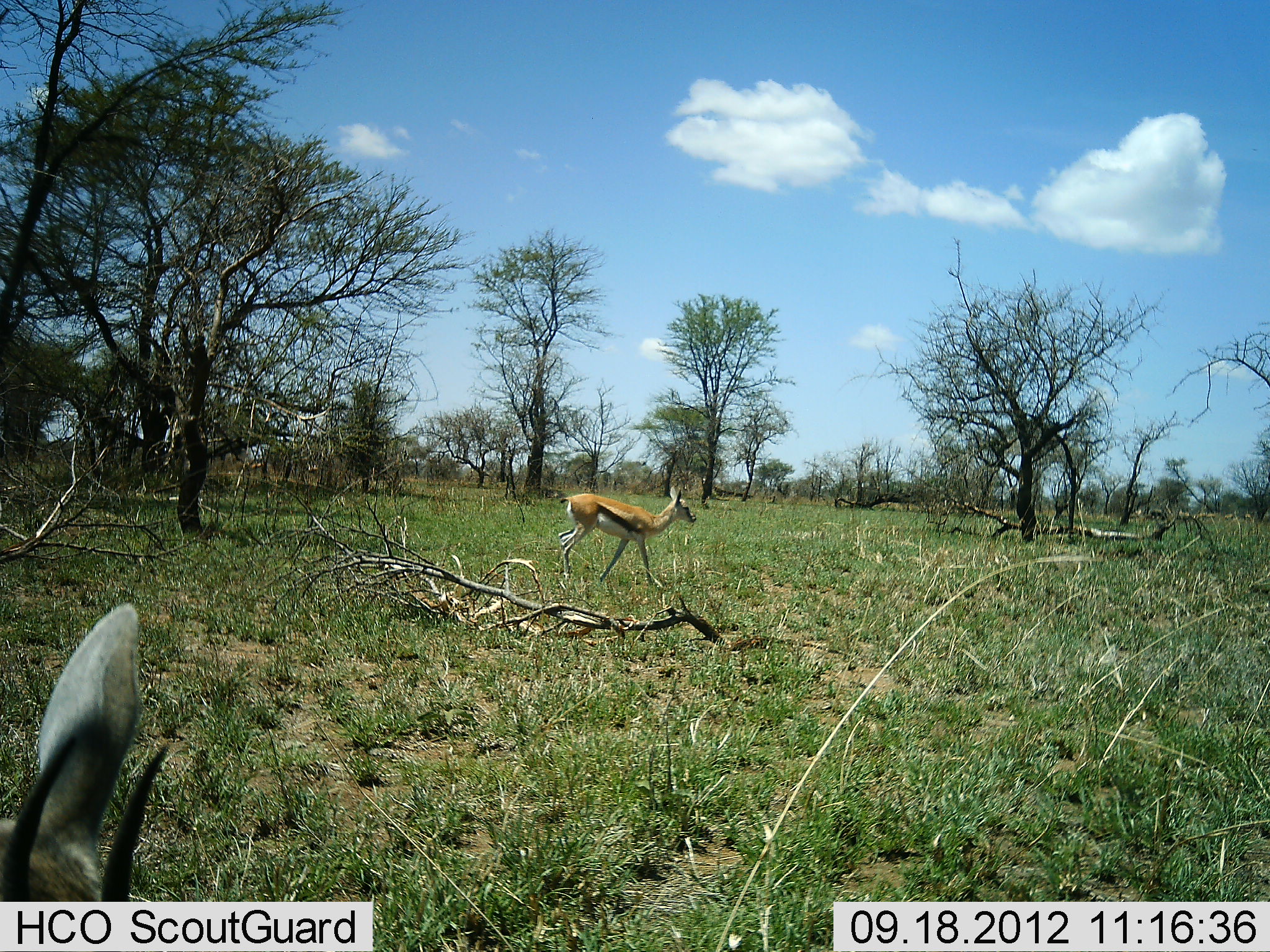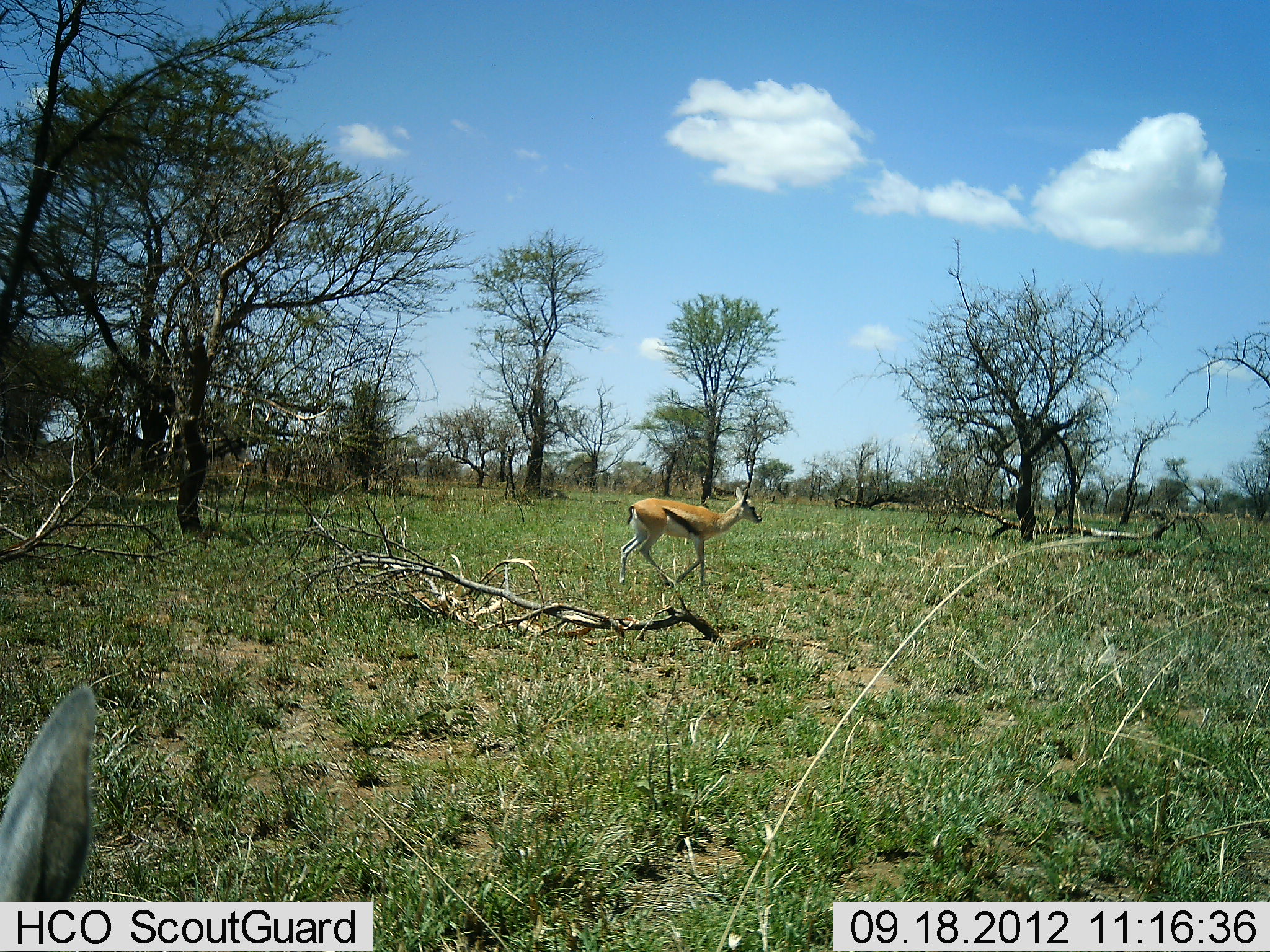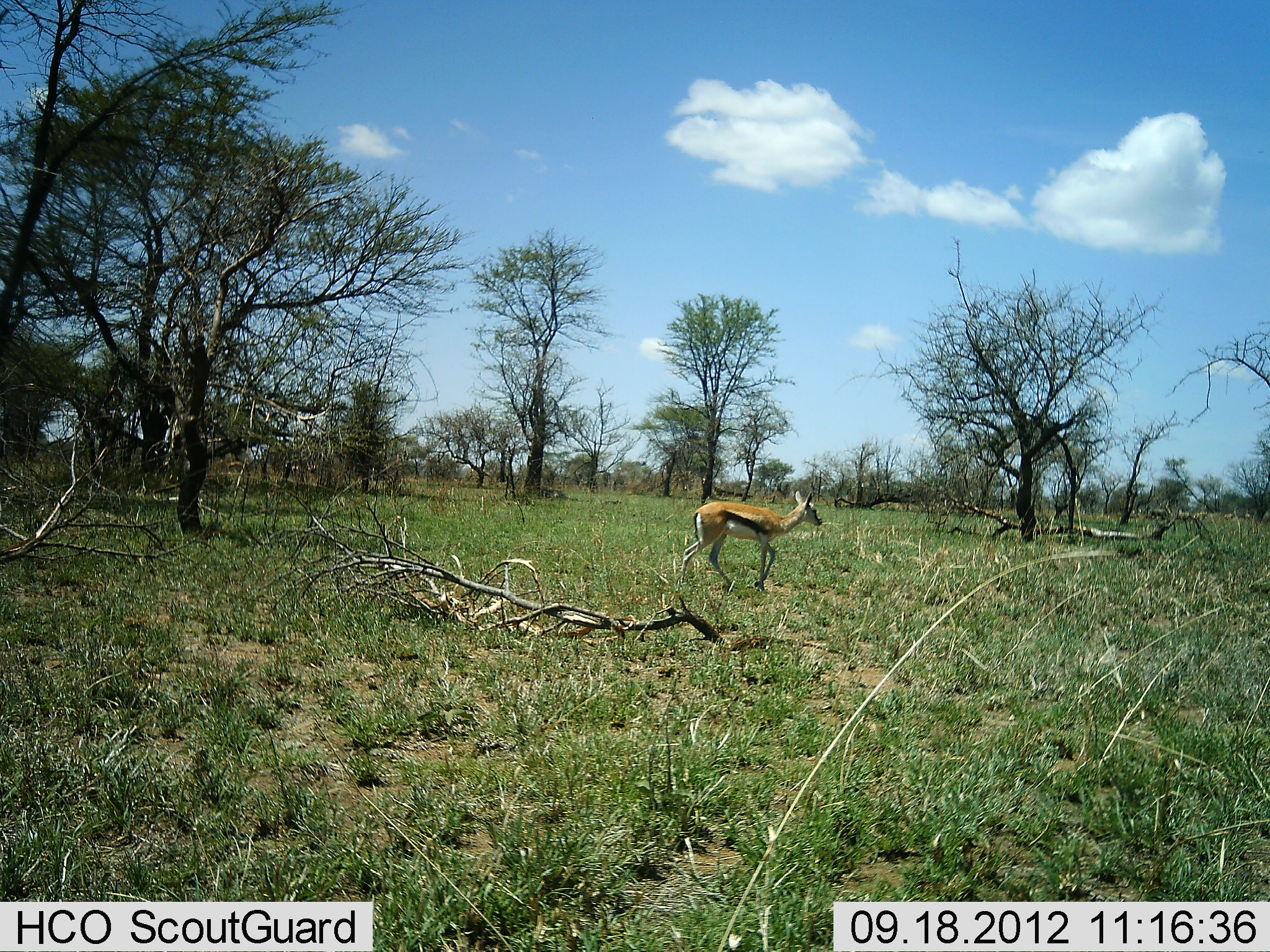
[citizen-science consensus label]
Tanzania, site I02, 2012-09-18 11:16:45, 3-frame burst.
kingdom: Animalia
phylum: Chordata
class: Mammalia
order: Artiodactyla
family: Bovidae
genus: Eudorcas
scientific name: Eudorcas thomsonii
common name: thomson's gazelle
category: gazellethomsons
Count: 2.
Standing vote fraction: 27%.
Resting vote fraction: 9%.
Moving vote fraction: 91%.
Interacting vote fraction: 0%.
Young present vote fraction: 0%.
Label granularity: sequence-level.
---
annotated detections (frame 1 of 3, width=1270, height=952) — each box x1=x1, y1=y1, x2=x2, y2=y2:
animal: x1=0, y1=602, x2=168, y2=902; x1=556, y1=487, x2=697, y2=582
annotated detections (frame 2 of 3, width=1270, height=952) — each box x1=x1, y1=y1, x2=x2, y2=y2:
animal: x1=0, y1=681, x2=96, y2=901; x1=618, y1=485, x2=761, y2=590; x1=1177, y1=512, x2=1192, y2=519; x1=1150, y1=509, x2=1161, y2=517; x1=1195, y1=512, x2=1207, y2=519; x1=1245, y1=513, x2=1253, y2=520; x1=1224, y1=513, x2=1233, y2=518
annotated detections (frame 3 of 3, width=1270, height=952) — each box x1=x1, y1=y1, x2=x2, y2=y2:
animal: x1=675, y1=490, x2=823, y2=594; x1=1152, y1=508, x2=1168, y2=519; x1=1179, y1=512, x2=1190, y2=519; x1=1195, y1=512, x2=1206, y2=519; x1=1223, y1=512, x2=1232, y2=520